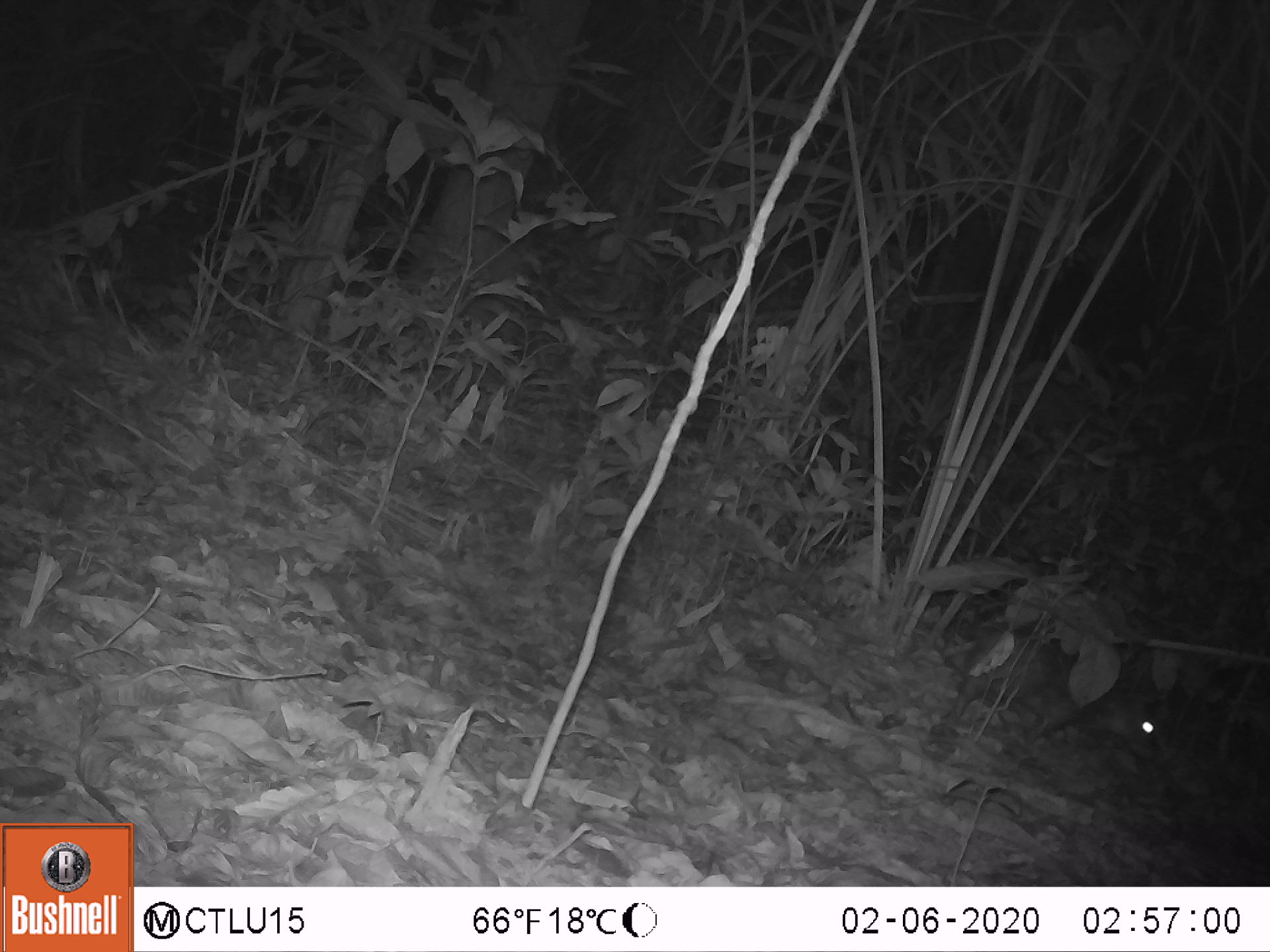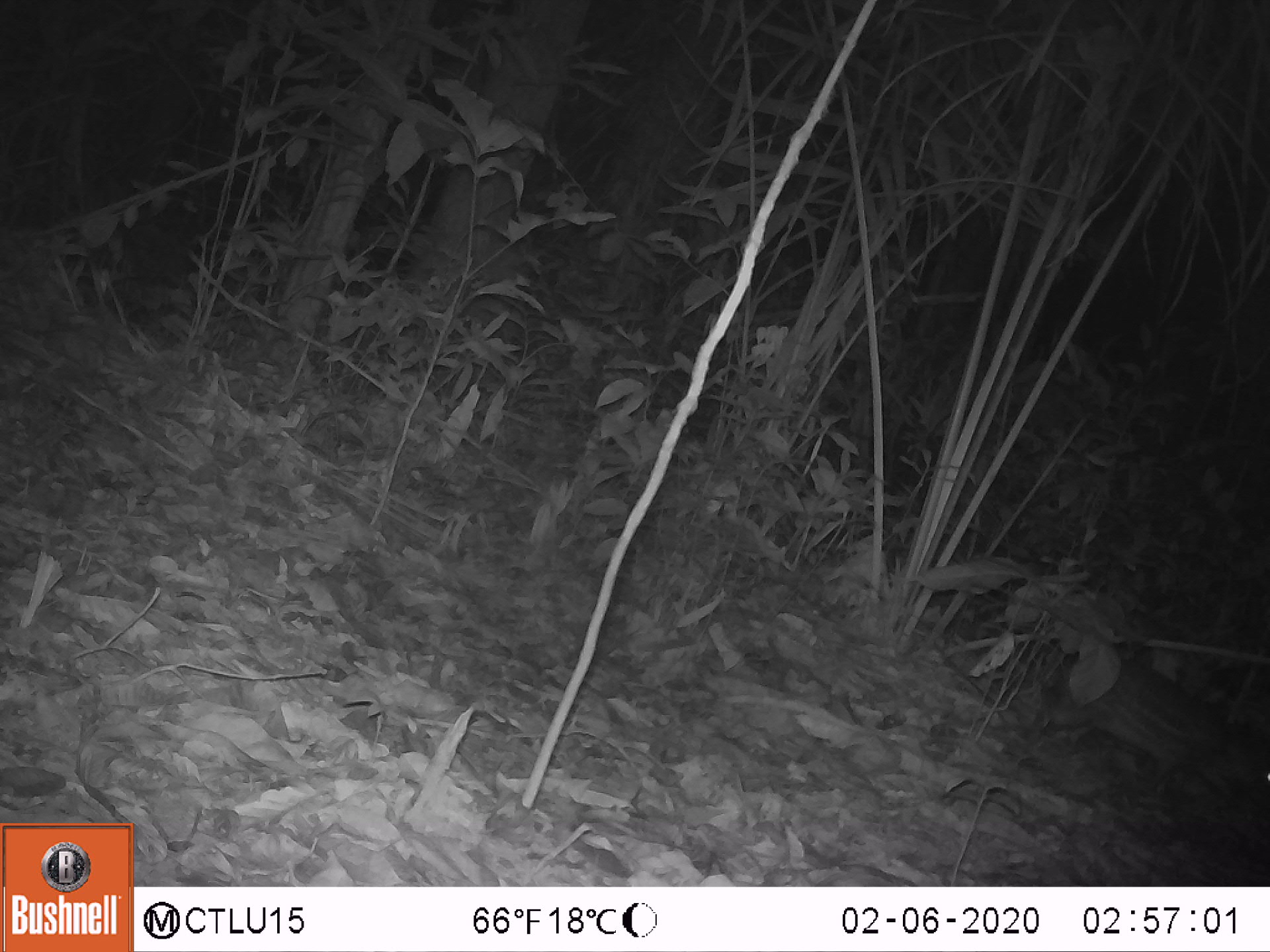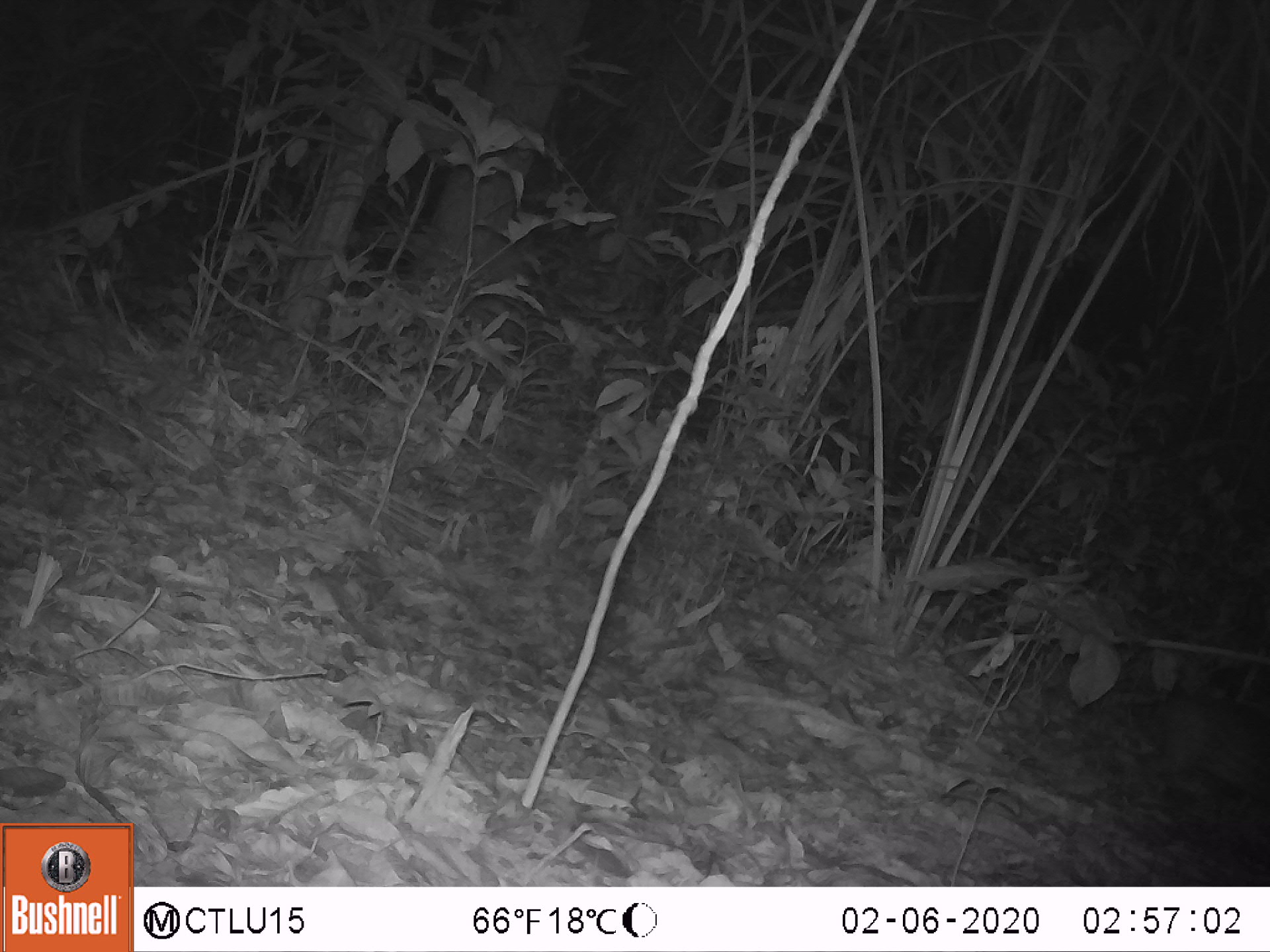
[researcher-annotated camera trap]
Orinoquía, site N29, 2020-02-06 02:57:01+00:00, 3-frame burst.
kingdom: Animalia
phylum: Chordata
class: Mammalia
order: Rodentia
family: Cuniculidae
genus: Cuniculus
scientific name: Cuniculus paca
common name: spotted paca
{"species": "spotted paca (Cuniculus paca)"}